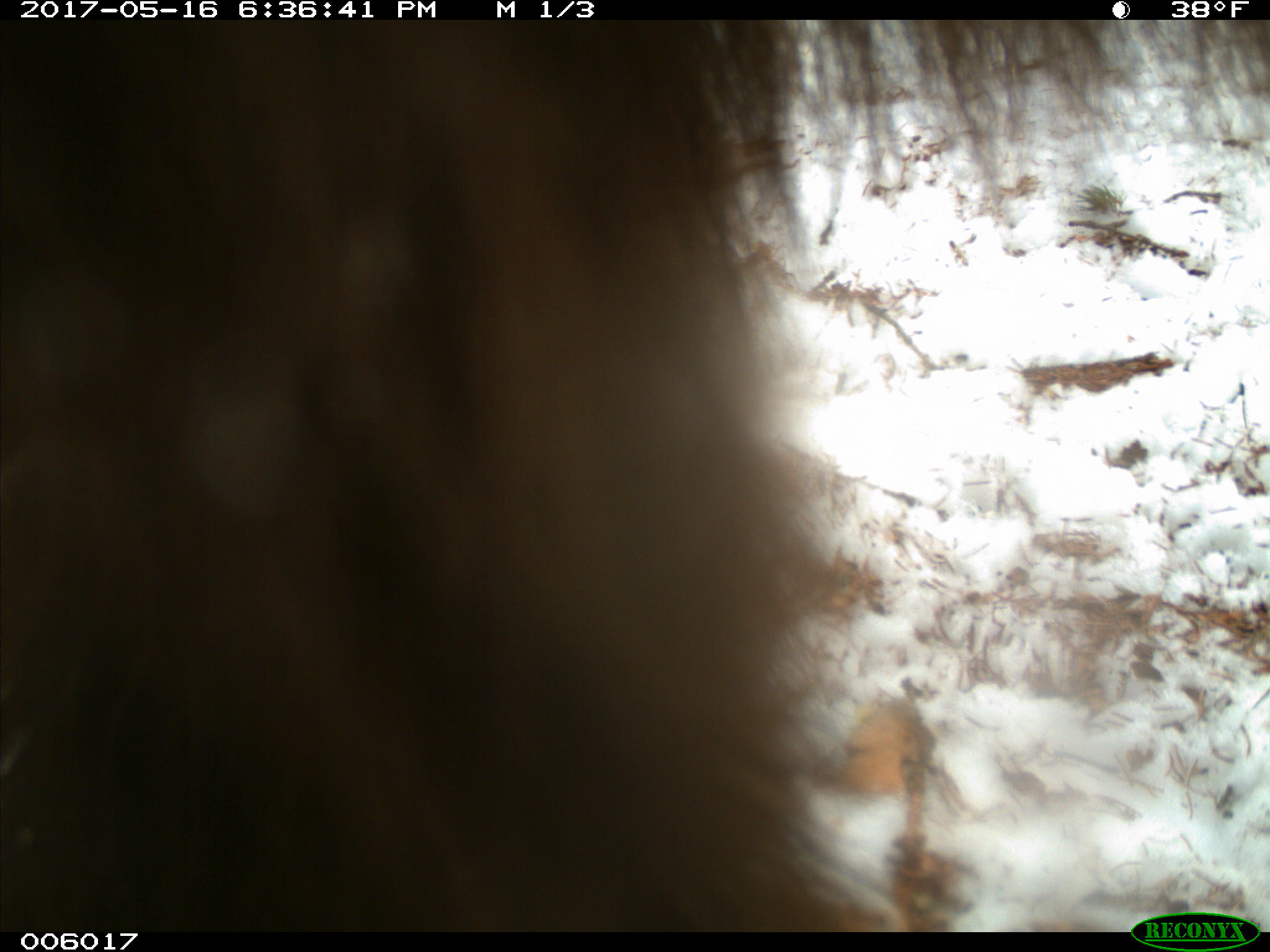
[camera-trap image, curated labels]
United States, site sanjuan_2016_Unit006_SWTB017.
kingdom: Animalia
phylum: Chordata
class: Mammalia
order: Carnivora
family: Ursidae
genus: Ursus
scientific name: Ursus americanus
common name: american black bear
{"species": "Ursus americanus (american black bear)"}